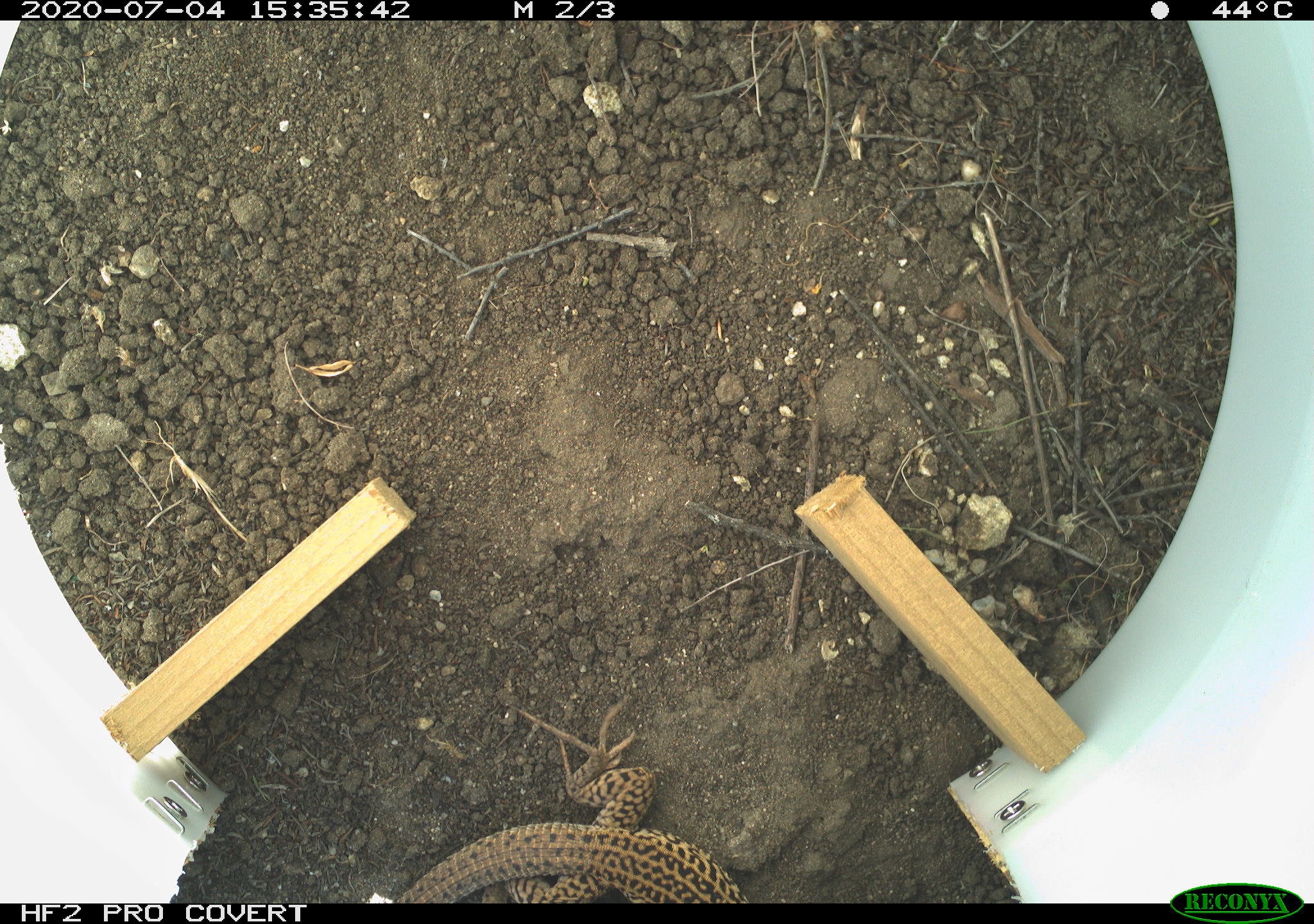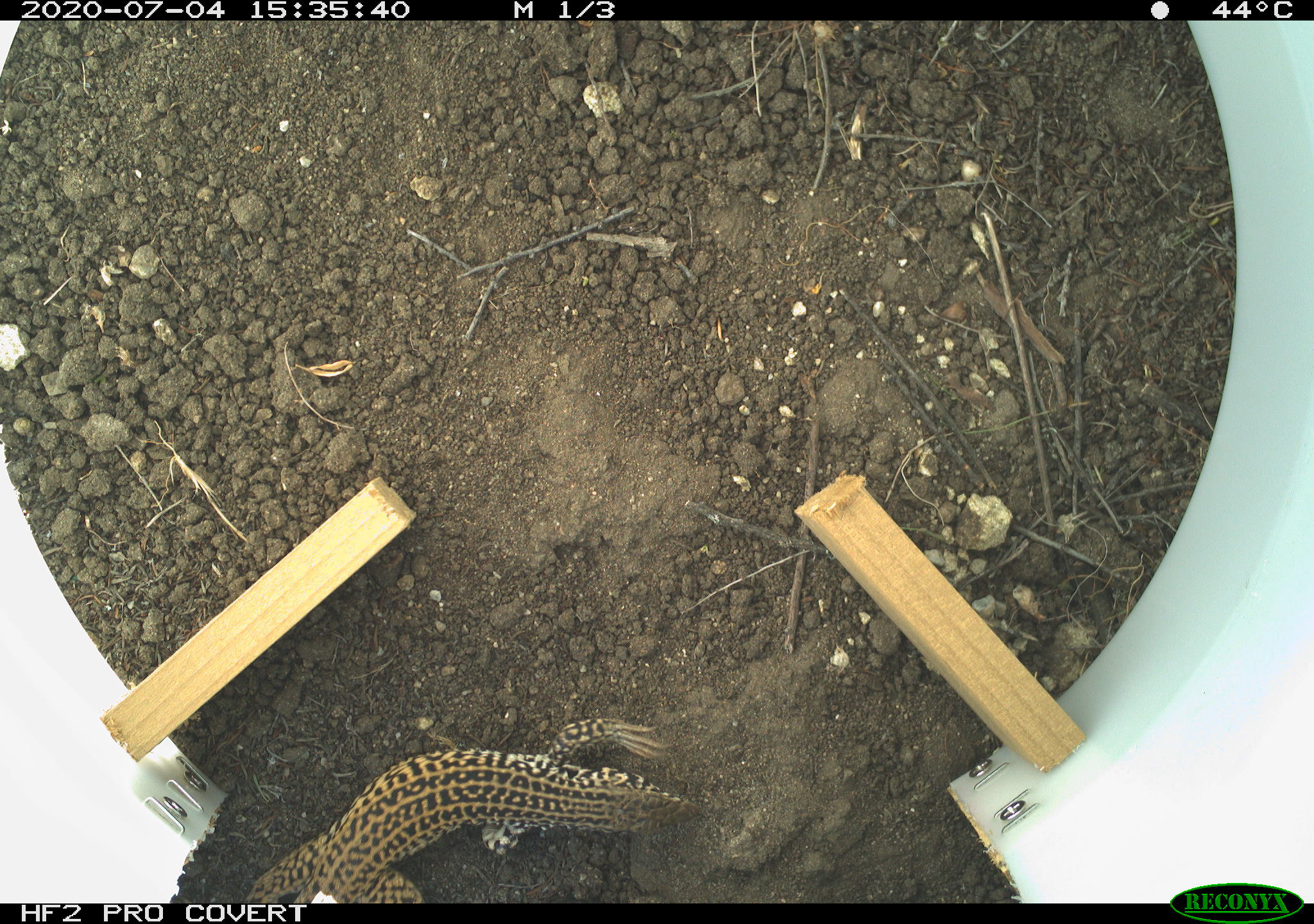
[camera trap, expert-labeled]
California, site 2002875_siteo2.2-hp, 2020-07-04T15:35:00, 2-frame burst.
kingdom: Animalia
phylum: Chordata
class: Reptilia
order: Squamata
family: Teiidae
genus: Aspidoscelis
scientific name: Aspidoscelis tigris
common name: western whiptail